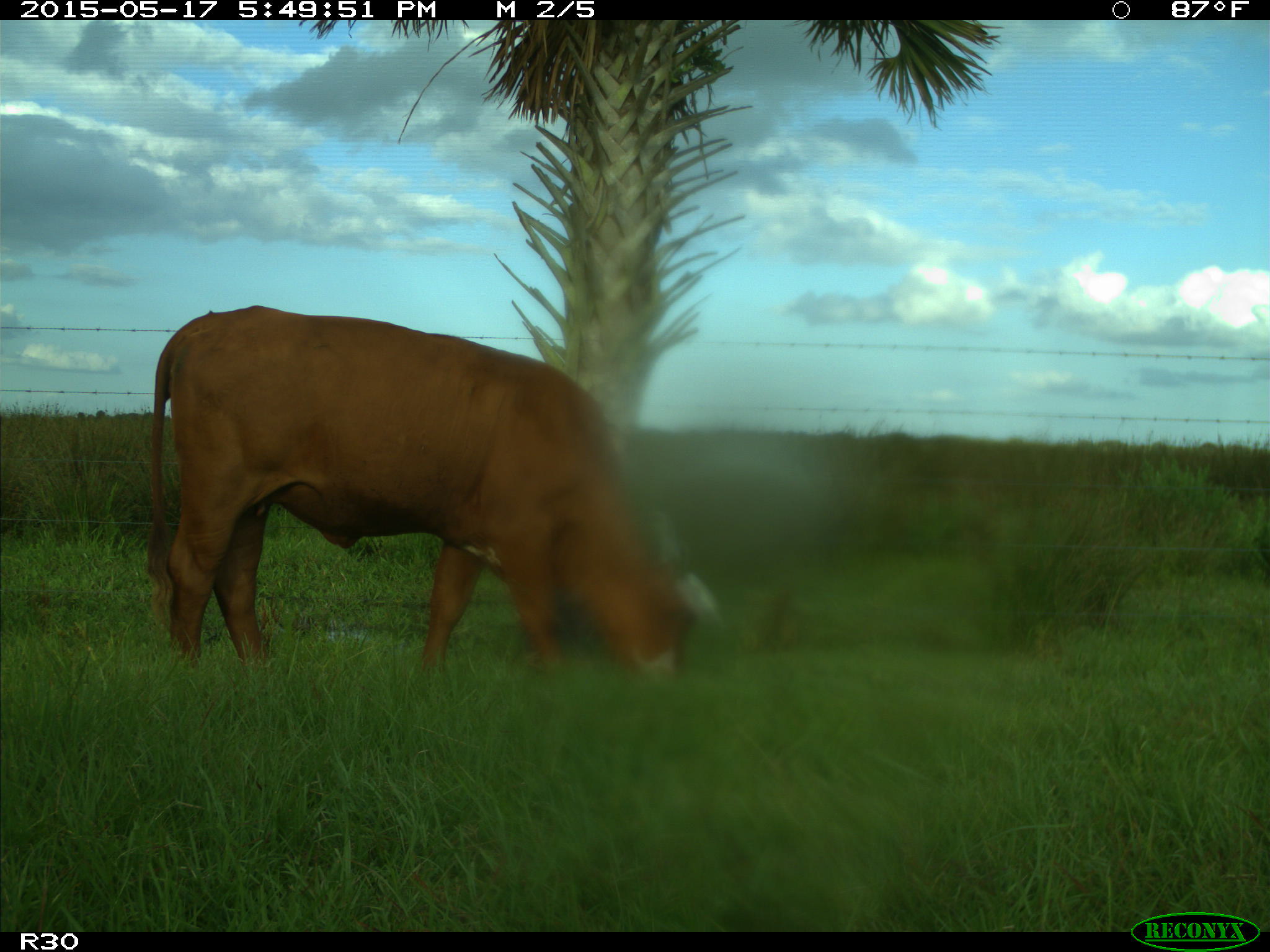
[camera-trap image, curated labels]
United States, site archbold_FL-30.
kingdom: Animalia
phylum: Chordata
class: Mammalia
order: Artiodactyla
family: Bovidae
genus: Bos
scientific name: Bos taurus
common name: domestic cow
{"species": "Bos taurus (domestic cow)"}